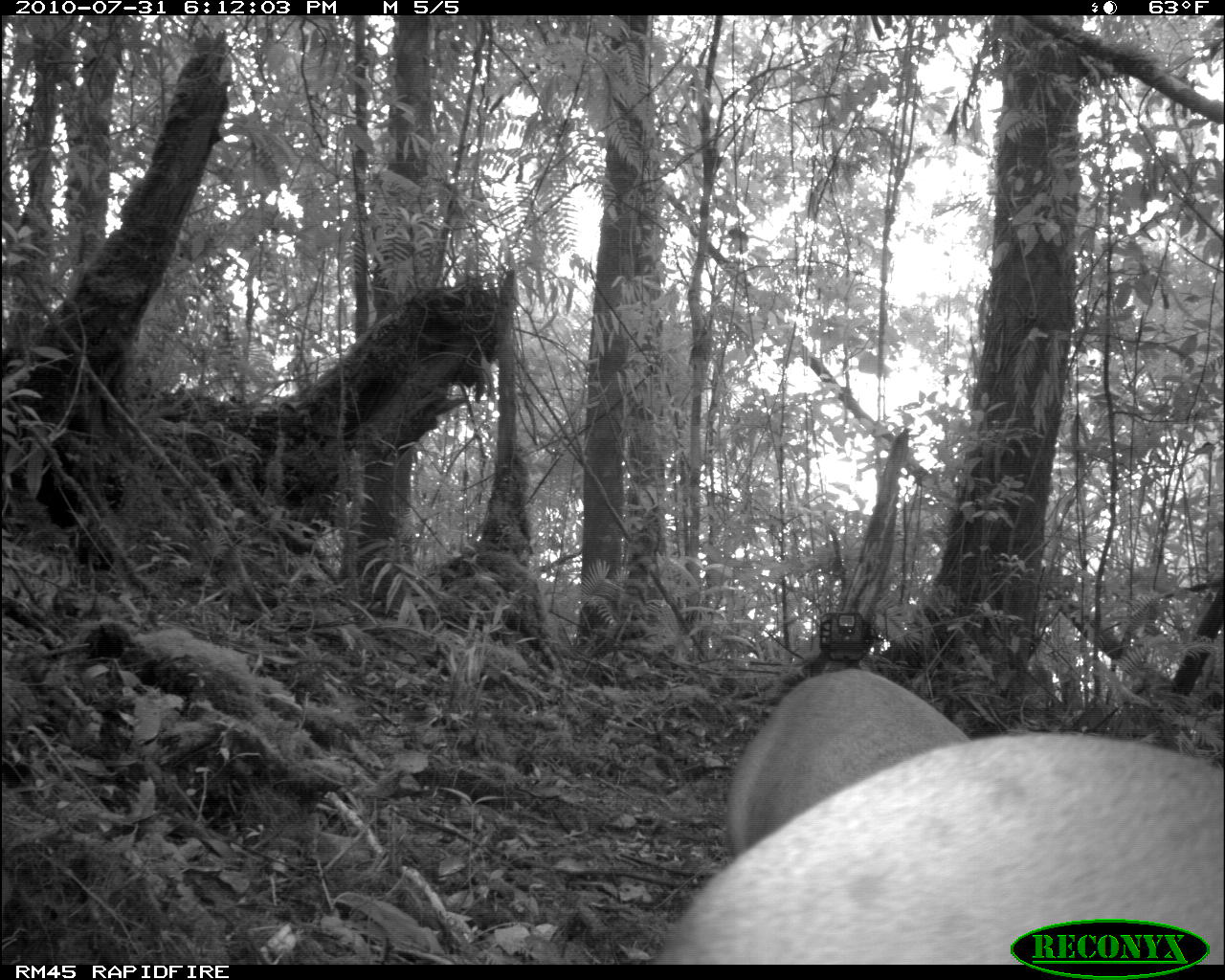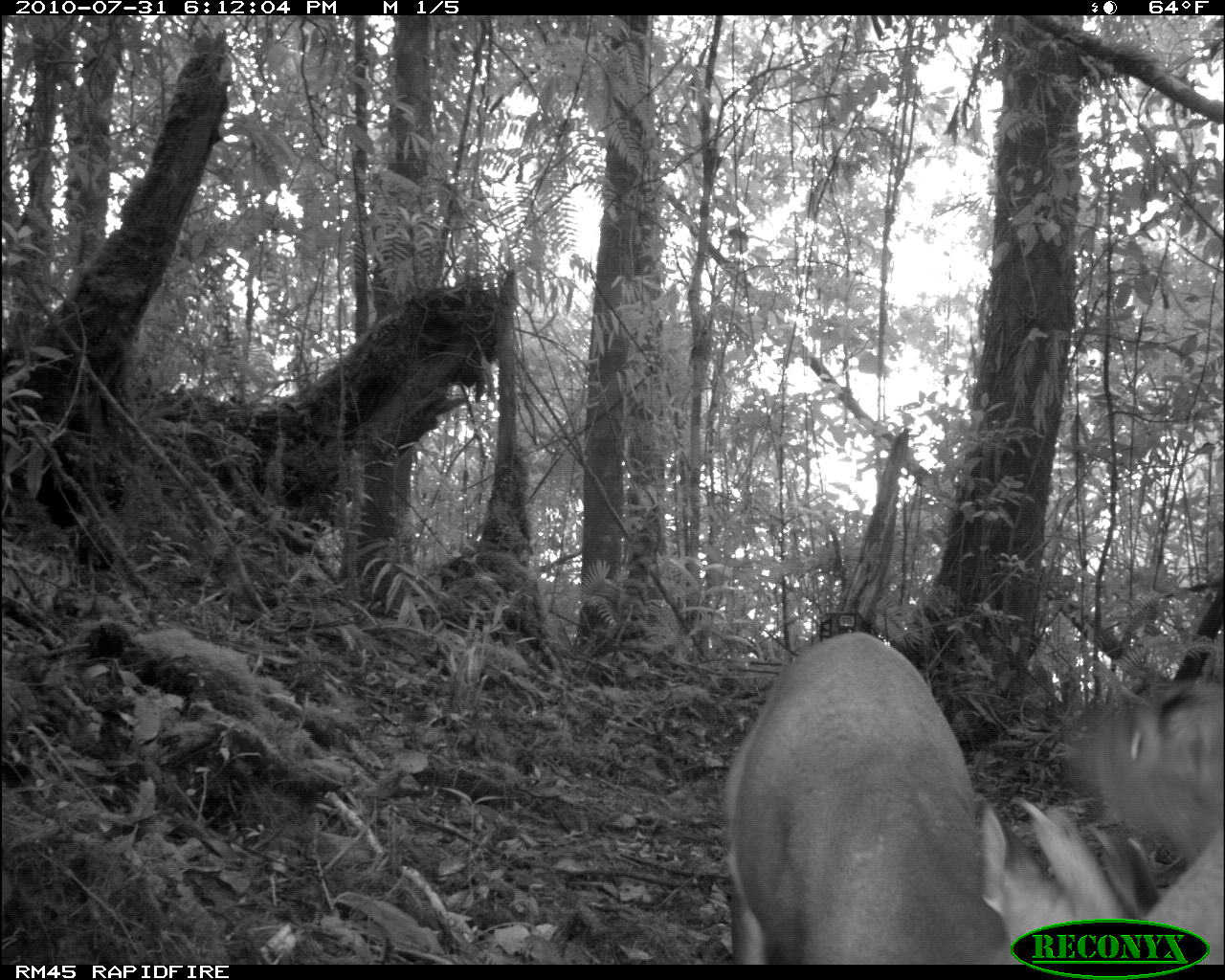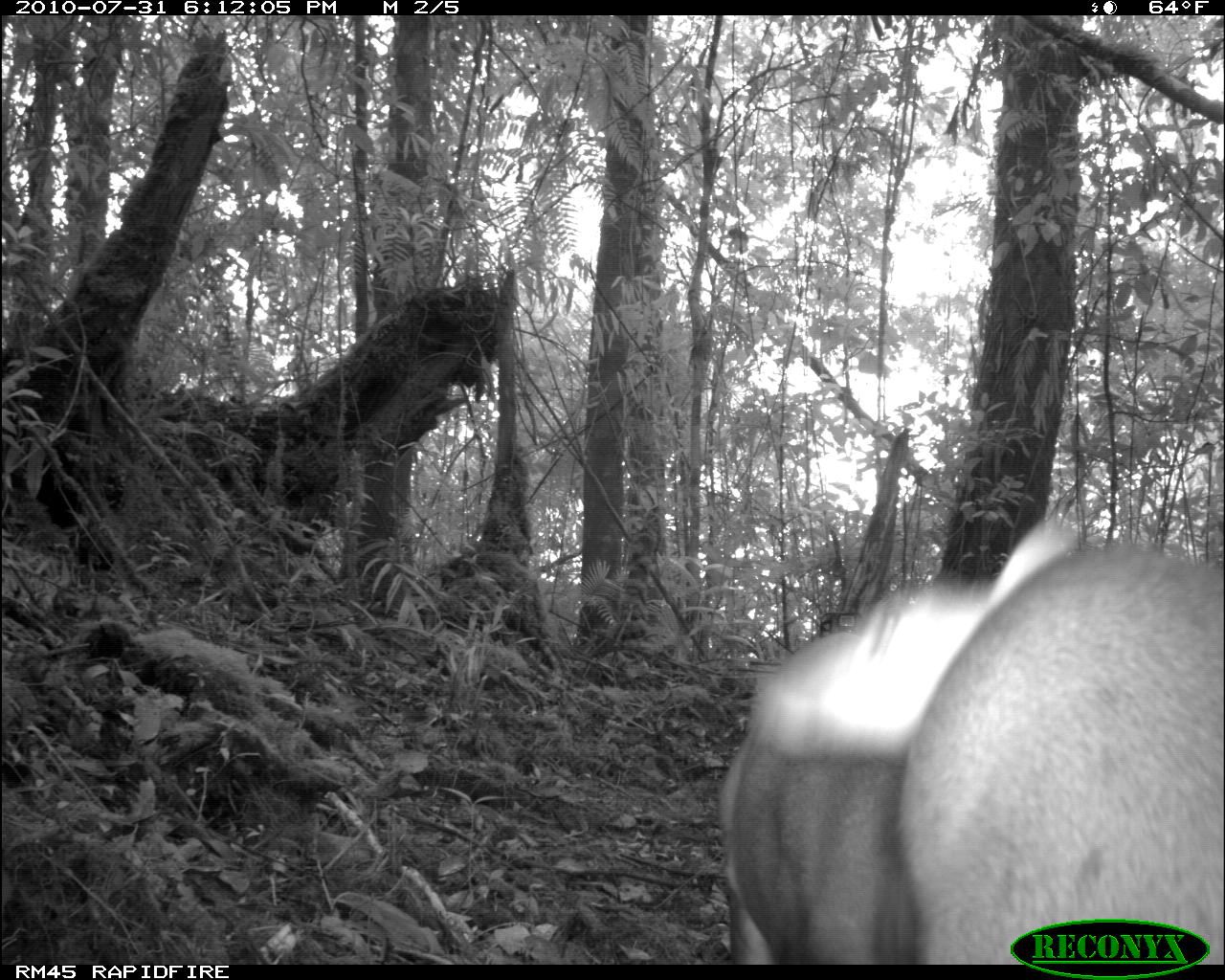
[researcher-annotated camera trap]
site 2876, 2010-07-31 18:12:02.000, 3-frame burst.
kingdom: Animalia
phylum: Chordata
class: Mammalia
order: Artiodactyla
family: Cervidae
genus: Muntiacus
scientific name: Muntiacus muntjak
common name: southern red muntjac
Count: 2.